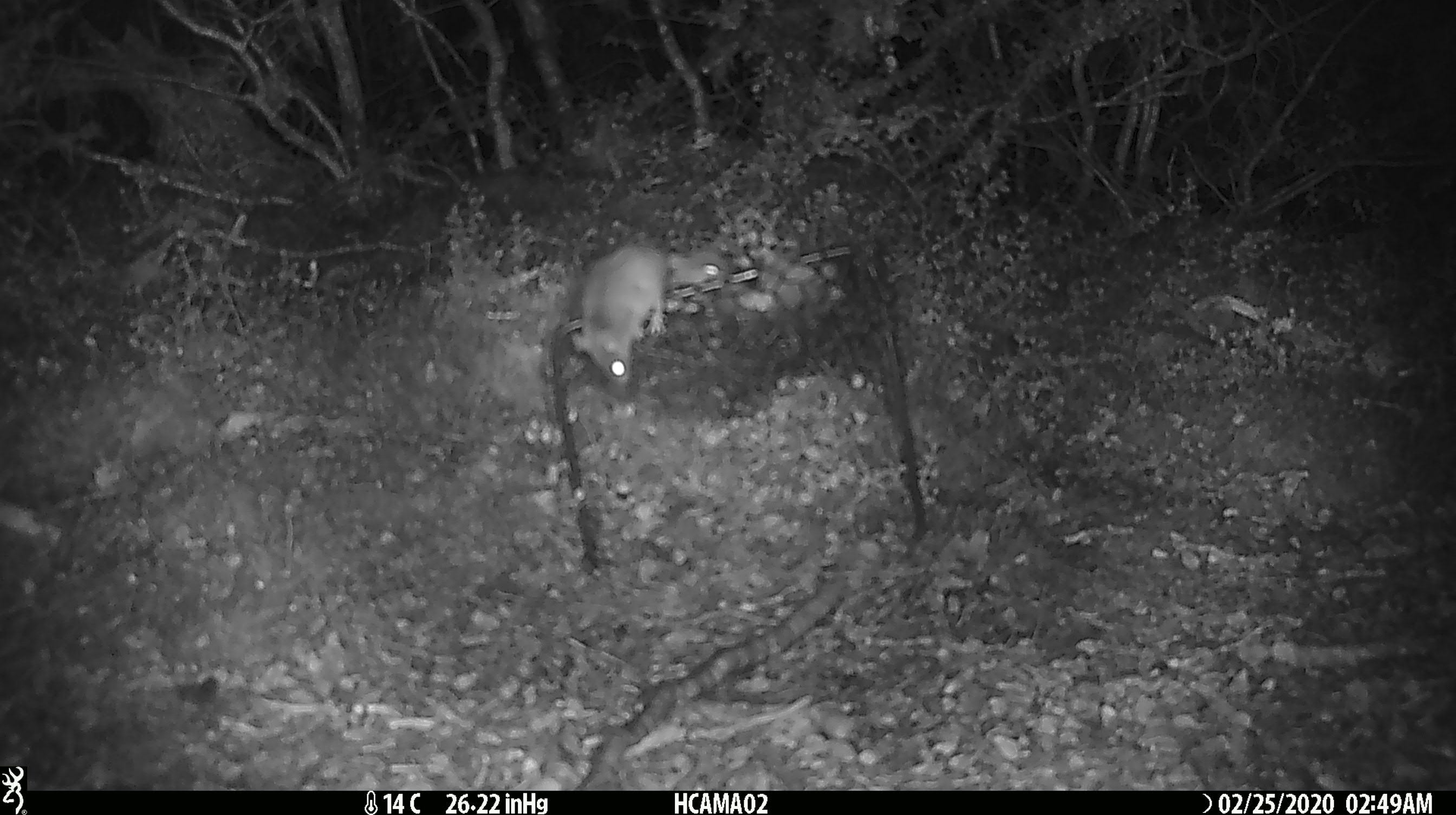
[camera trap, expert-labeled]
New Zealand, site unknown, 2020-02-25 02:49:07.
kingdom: Animalia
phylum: Chordata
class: Mammalia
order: Rodentia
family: Muridae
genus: Mus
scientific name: Mus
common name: mouse